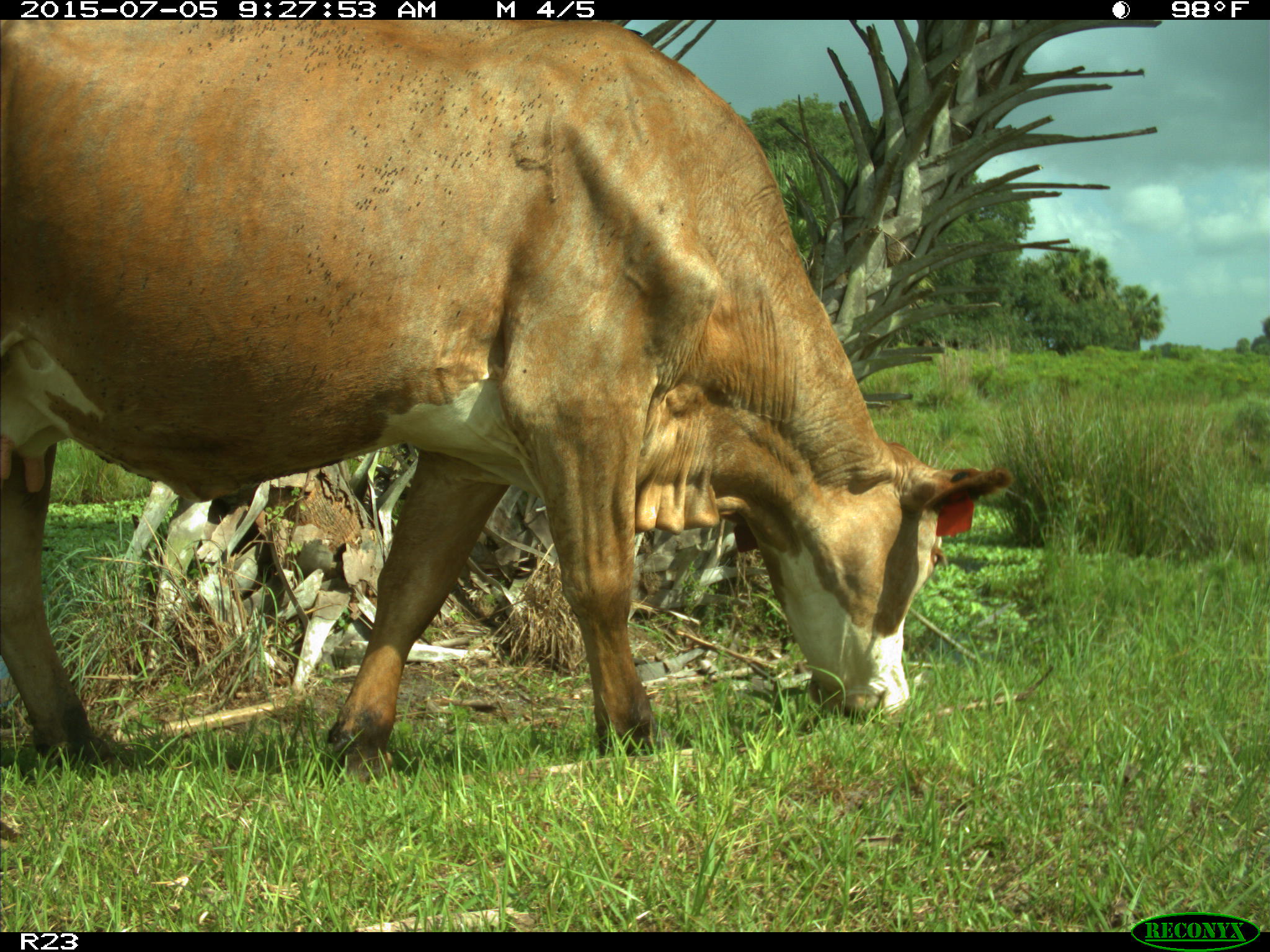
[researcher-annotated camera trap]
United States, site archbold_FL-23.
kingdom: Animalia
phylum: Chordata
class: Mammalia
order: Artiodactyla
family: Bovidae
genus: Bos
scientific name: Bos taurus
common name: domestic cow